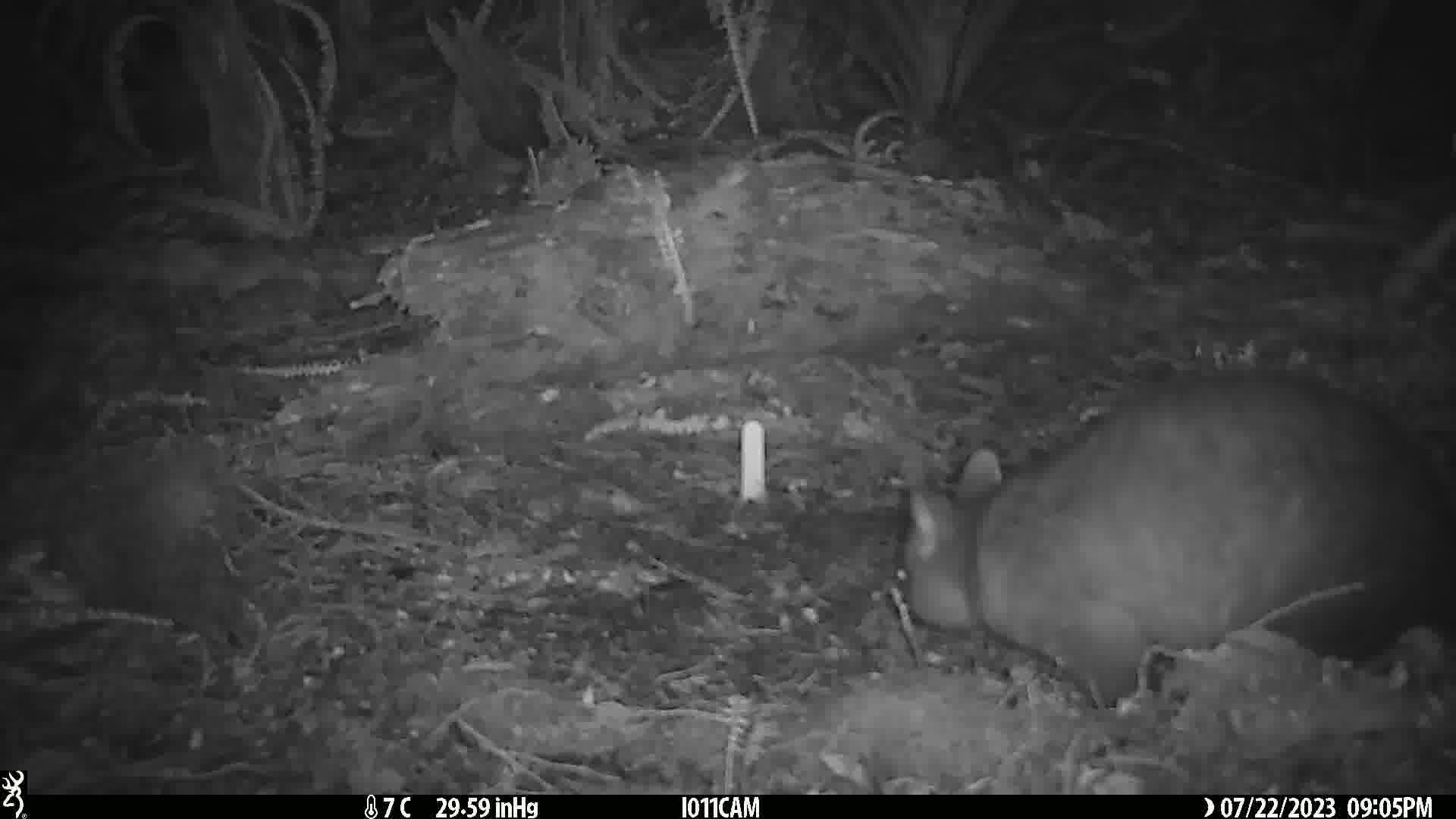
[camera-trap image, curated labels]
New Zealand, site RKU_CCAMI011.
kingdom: Animalia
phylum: Chordata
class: Mammalia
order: Diprotodontia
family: Phalangeridae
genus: Trichosurus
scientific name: Trichosurus vulpecula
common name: common brushtail possum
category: possum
Possum (common brushtail possum) (Trichosurus vulpecula).